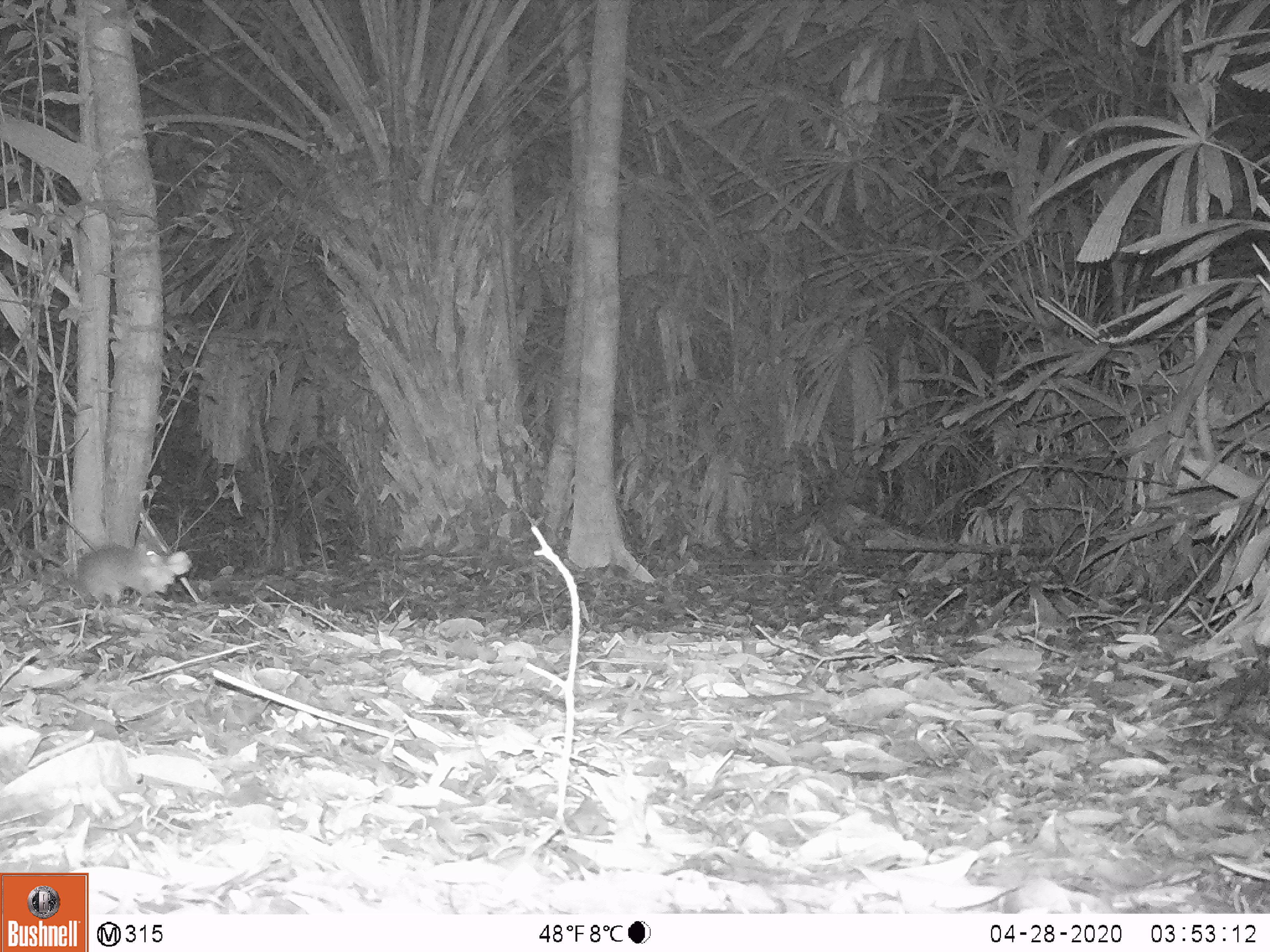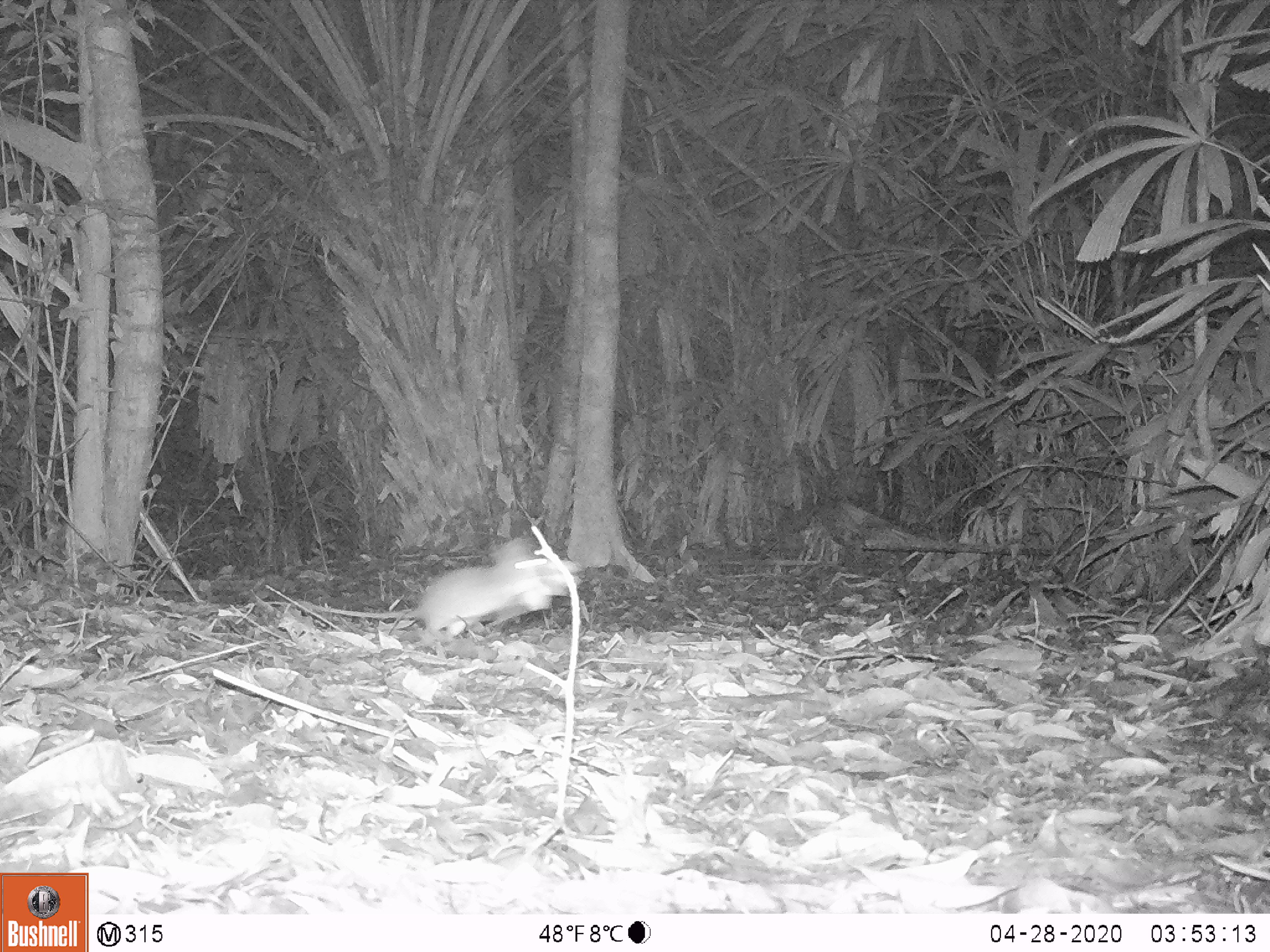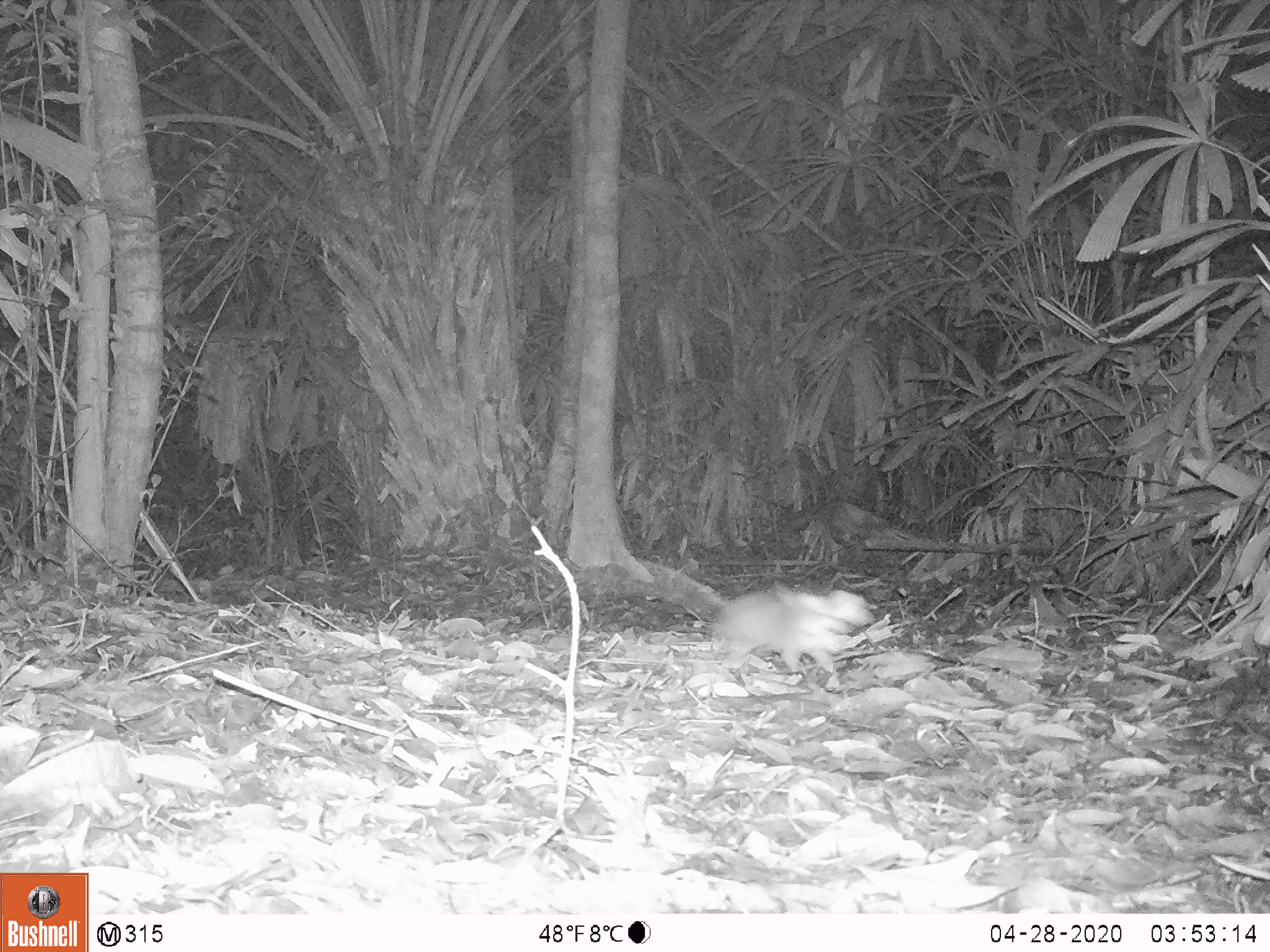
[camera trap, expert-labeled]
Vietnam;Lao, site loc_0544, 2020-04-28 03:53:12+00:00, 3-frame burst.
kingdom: Animalia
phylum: Chordata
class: Mammalia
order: Rodentia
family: Muridae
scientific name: Muridae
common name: old-world mice and rats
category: unidentified murid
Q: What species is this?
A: Unidentified murid (old-world mice and rats) (Muridae).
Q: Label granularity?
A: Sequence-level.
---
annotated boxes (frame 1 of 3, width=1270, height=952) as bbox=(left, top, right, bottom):
unidentified murid: bbox=(71, 544, 191, 608)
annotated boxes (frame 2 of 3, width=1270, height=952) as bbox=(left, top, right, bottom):
unidentified murid: bbox=(271, 537, 579, 645)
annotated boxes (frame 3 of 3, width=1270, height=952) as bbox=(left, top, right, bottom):
unidentified murid: bbox=(641, 560, 874, 673)